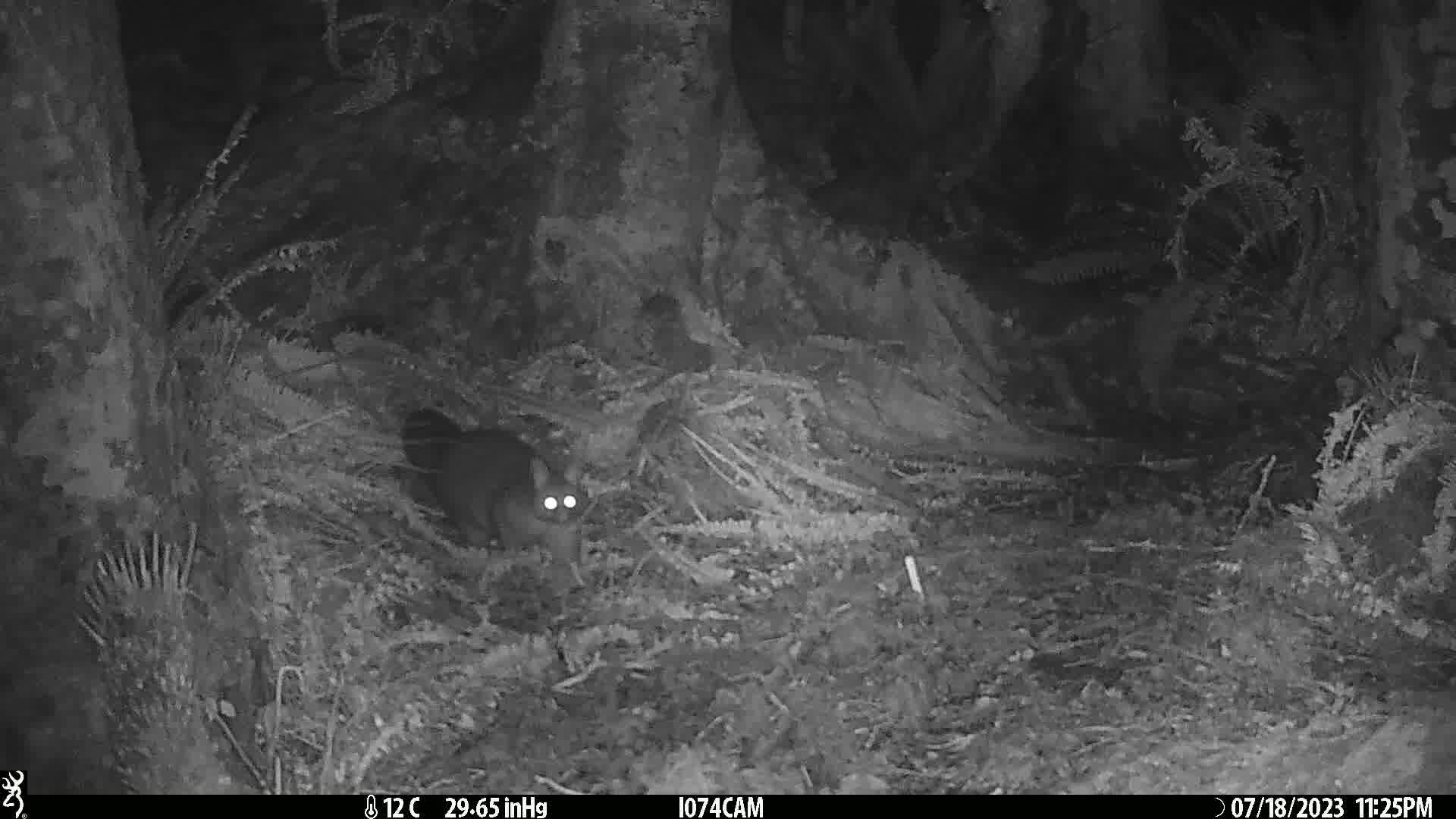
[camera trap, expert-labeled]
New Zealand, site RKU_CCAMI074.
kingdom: Animalia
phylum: Chordata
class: Mammalia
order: Diprotodontia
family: Phalangeridae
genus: Trichosurus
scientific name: Trichosurus vulpecula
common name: common brushtail possum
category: possum